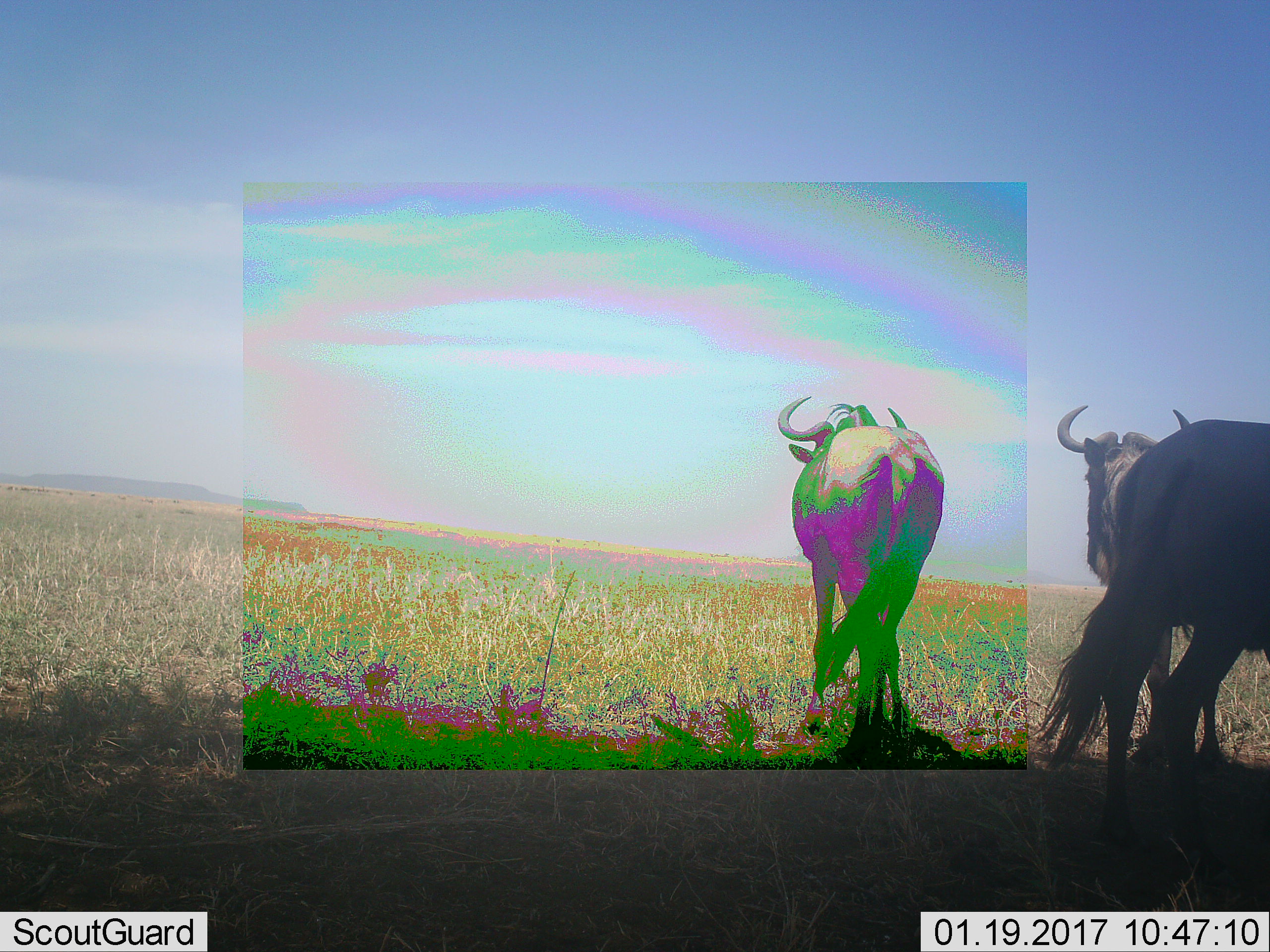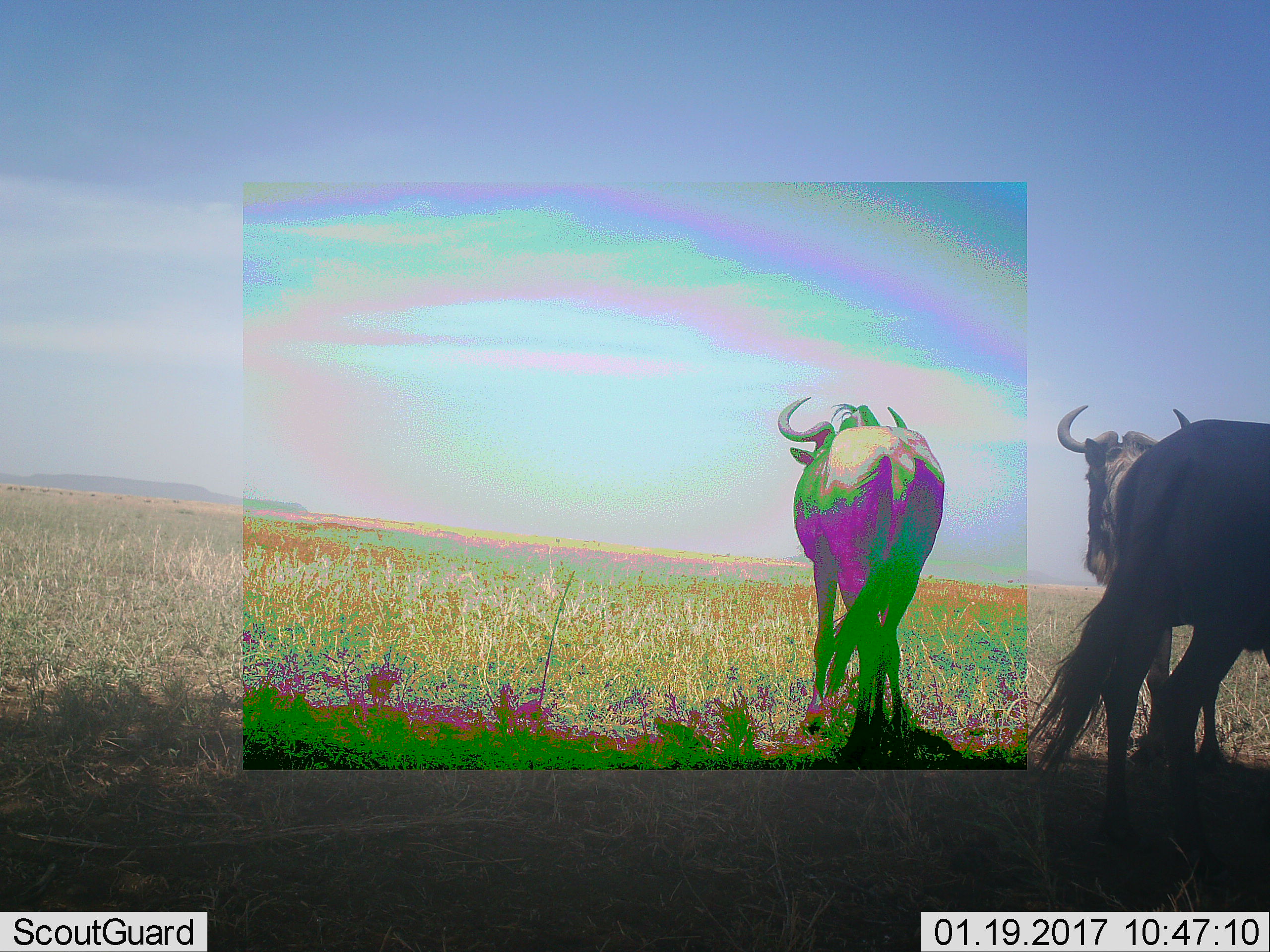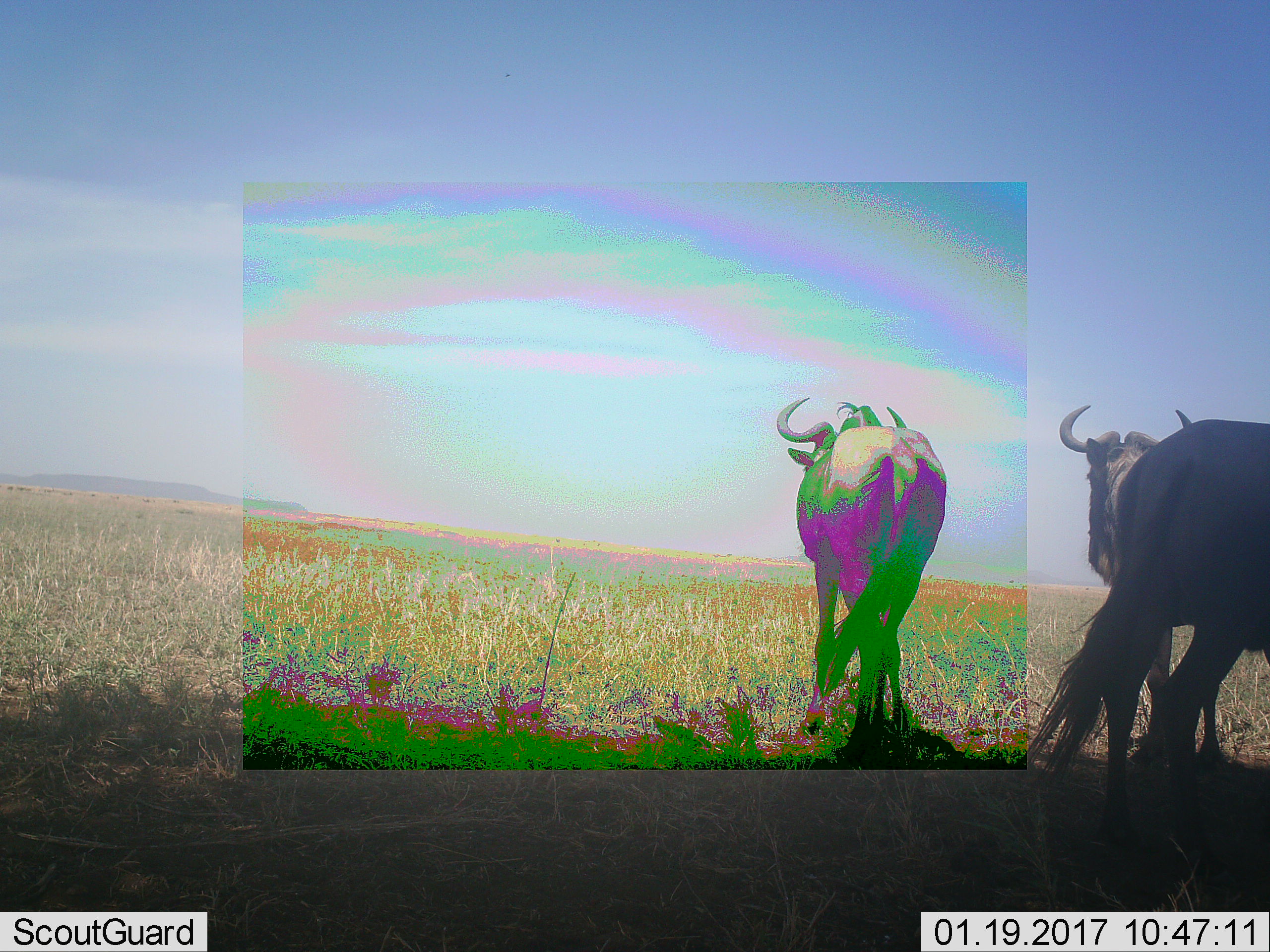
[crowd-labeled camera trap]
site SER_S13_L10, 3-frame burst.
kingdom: Animalia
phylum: Chordata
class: Mammalia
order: Artiodactyla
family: Bovidae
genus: Connochaetes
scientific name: Connochaetes taurinus taurinus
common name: blue wildebeest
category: wildebeestblue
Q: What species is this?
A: Wildebeestblue (blue wildebeest) (Connochaetes taurinus taurinus).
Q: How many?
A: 2.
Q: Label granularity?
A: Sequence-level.